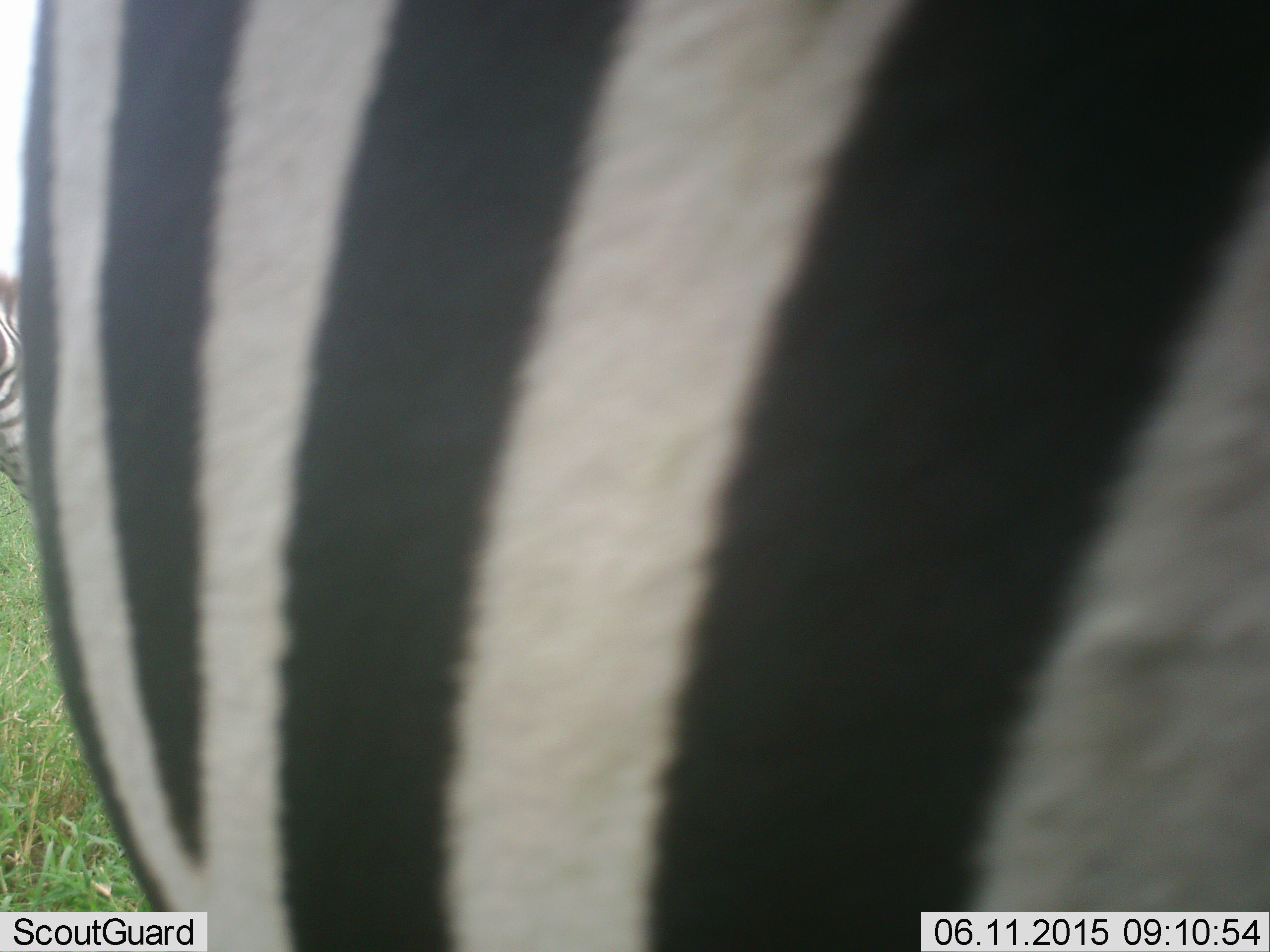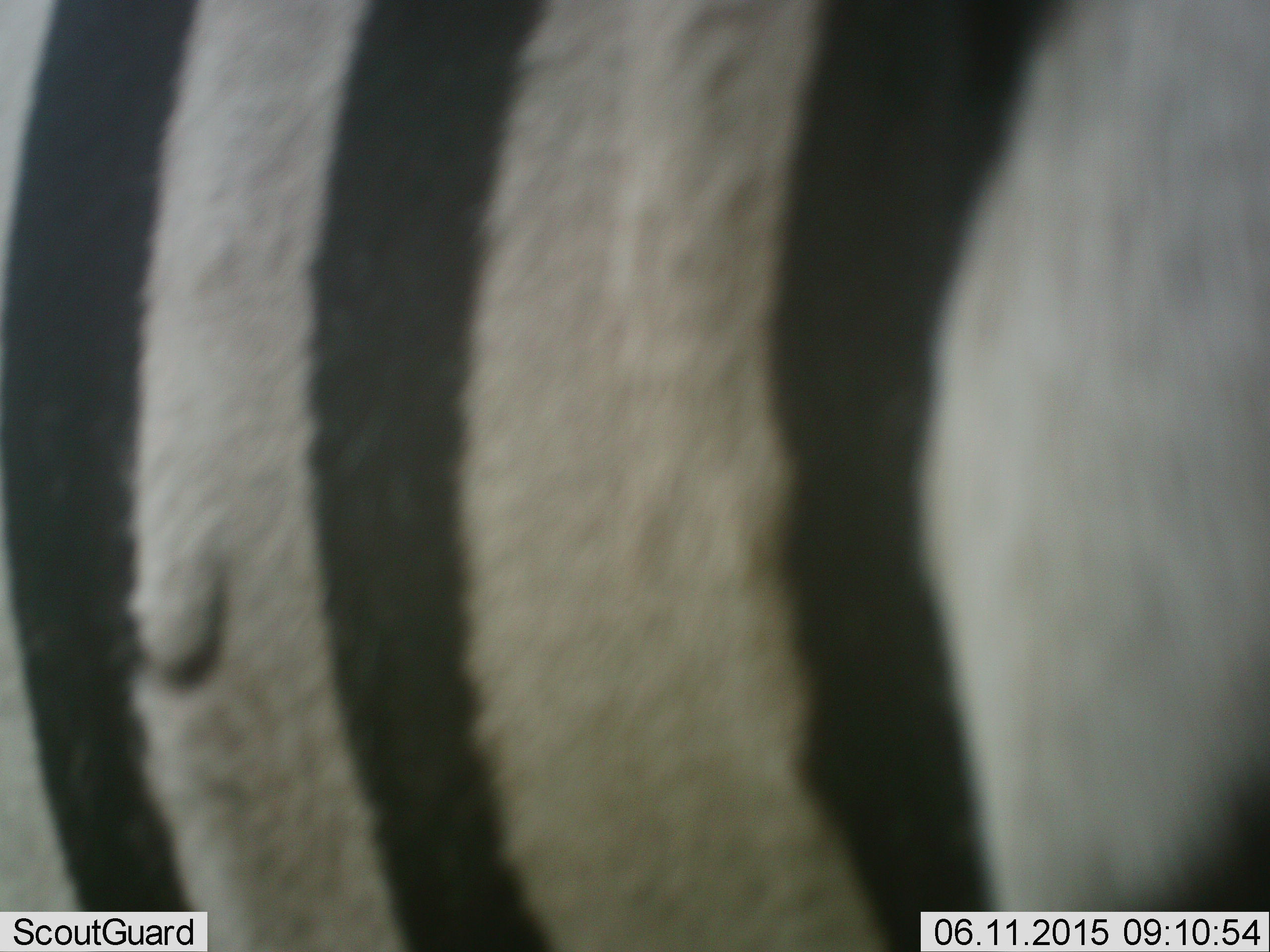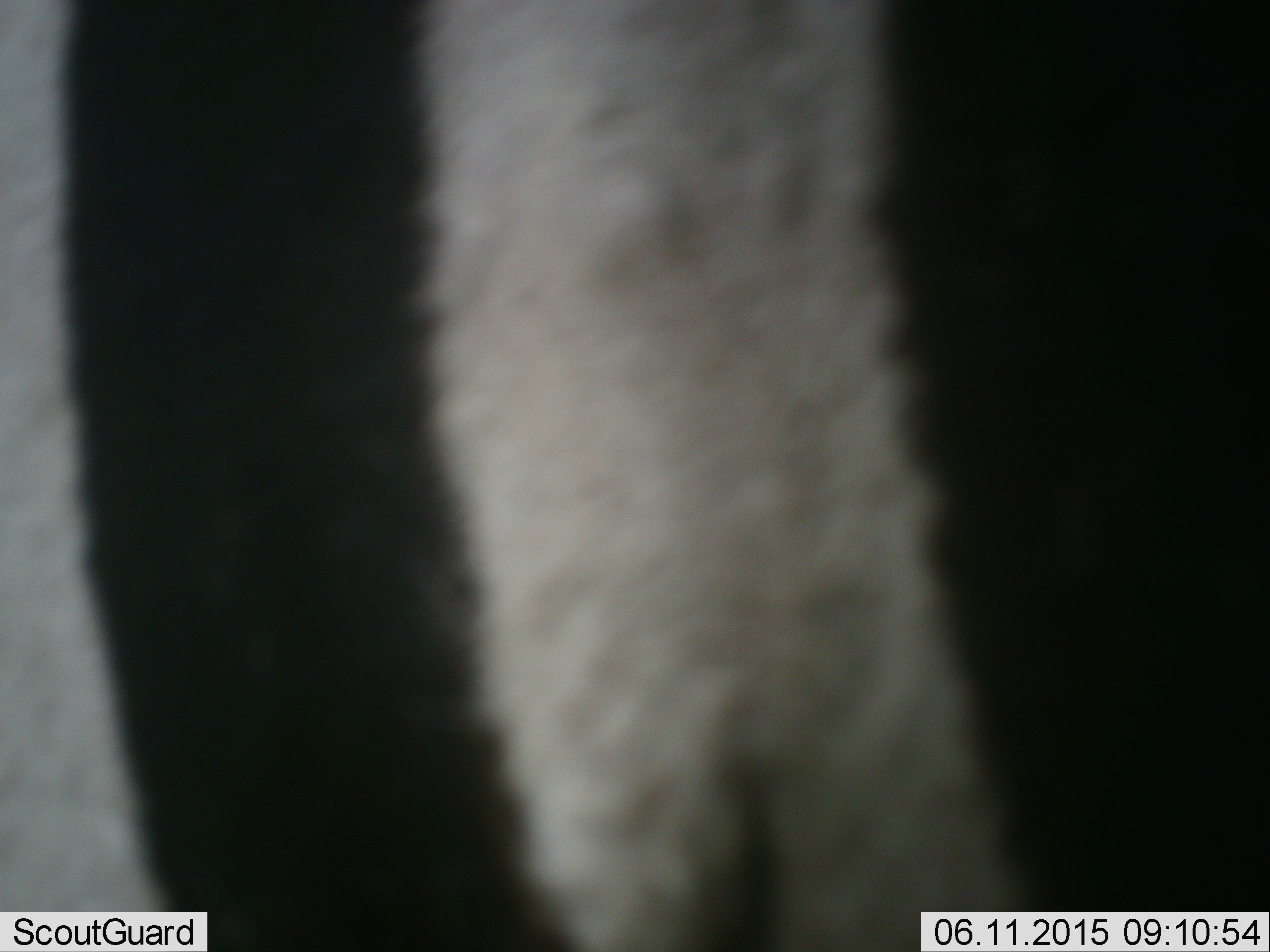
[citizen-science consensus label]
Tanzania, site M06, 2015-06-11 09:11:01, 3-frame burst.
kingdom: Animalia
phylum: Chordata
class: Mammalia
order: Perissodactyla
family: Equidae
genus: Equus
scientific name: Equus quagga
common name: plains zebra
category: zebra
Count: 2.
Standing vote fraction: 70%.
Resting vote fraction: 0%.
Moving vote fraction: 40%.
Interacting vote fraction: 0%.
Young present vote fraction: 0%.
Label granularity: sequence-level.